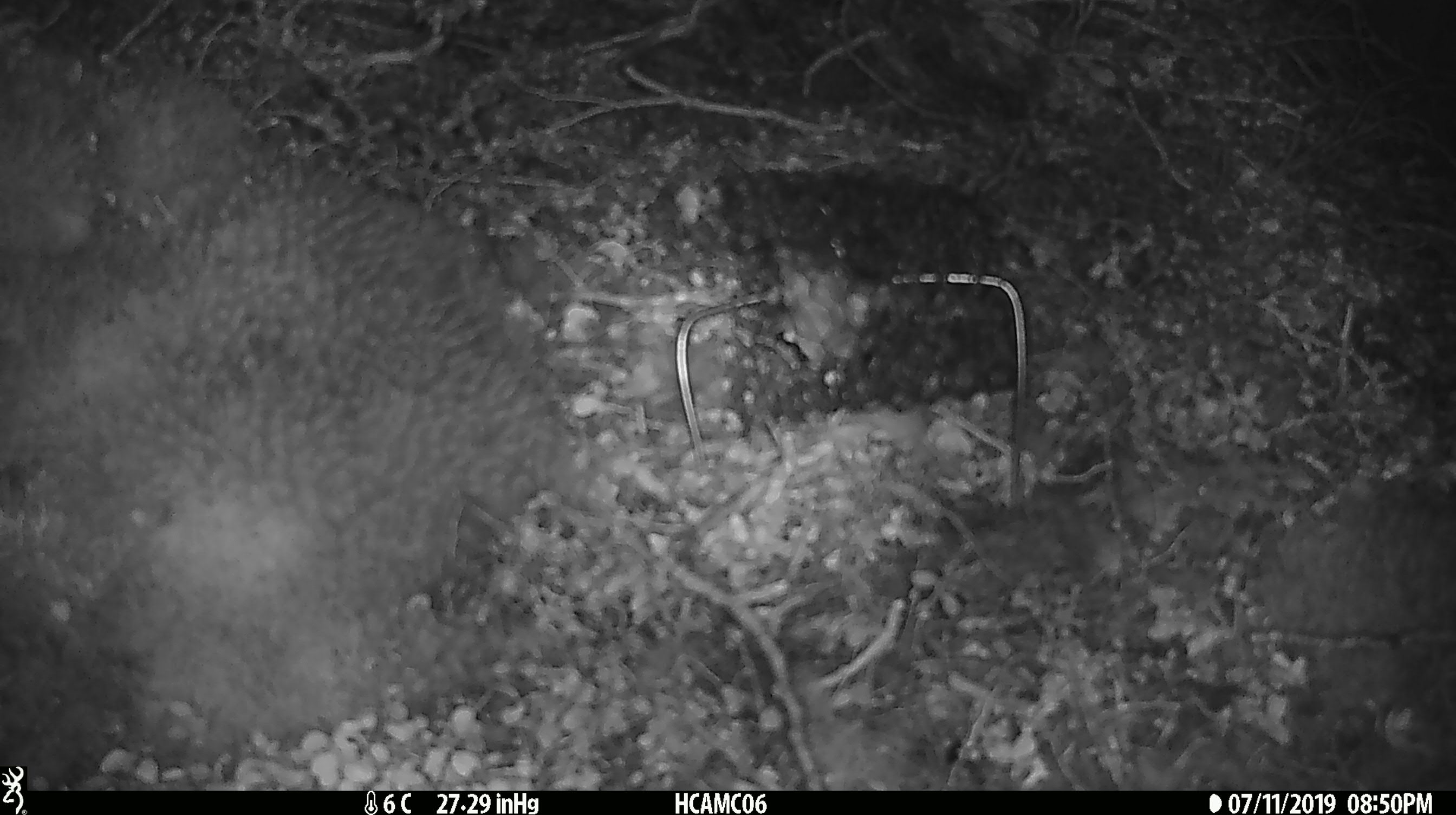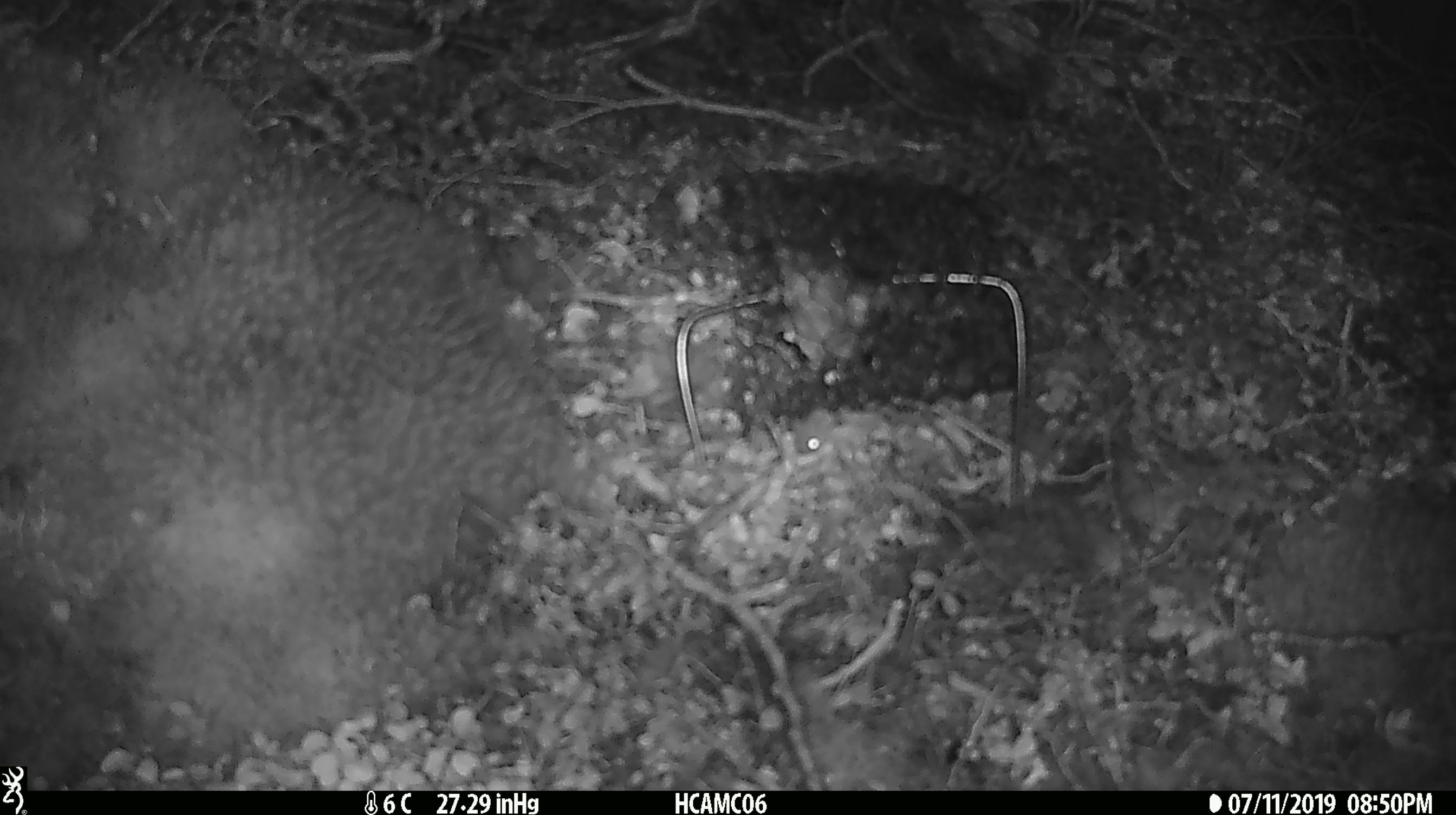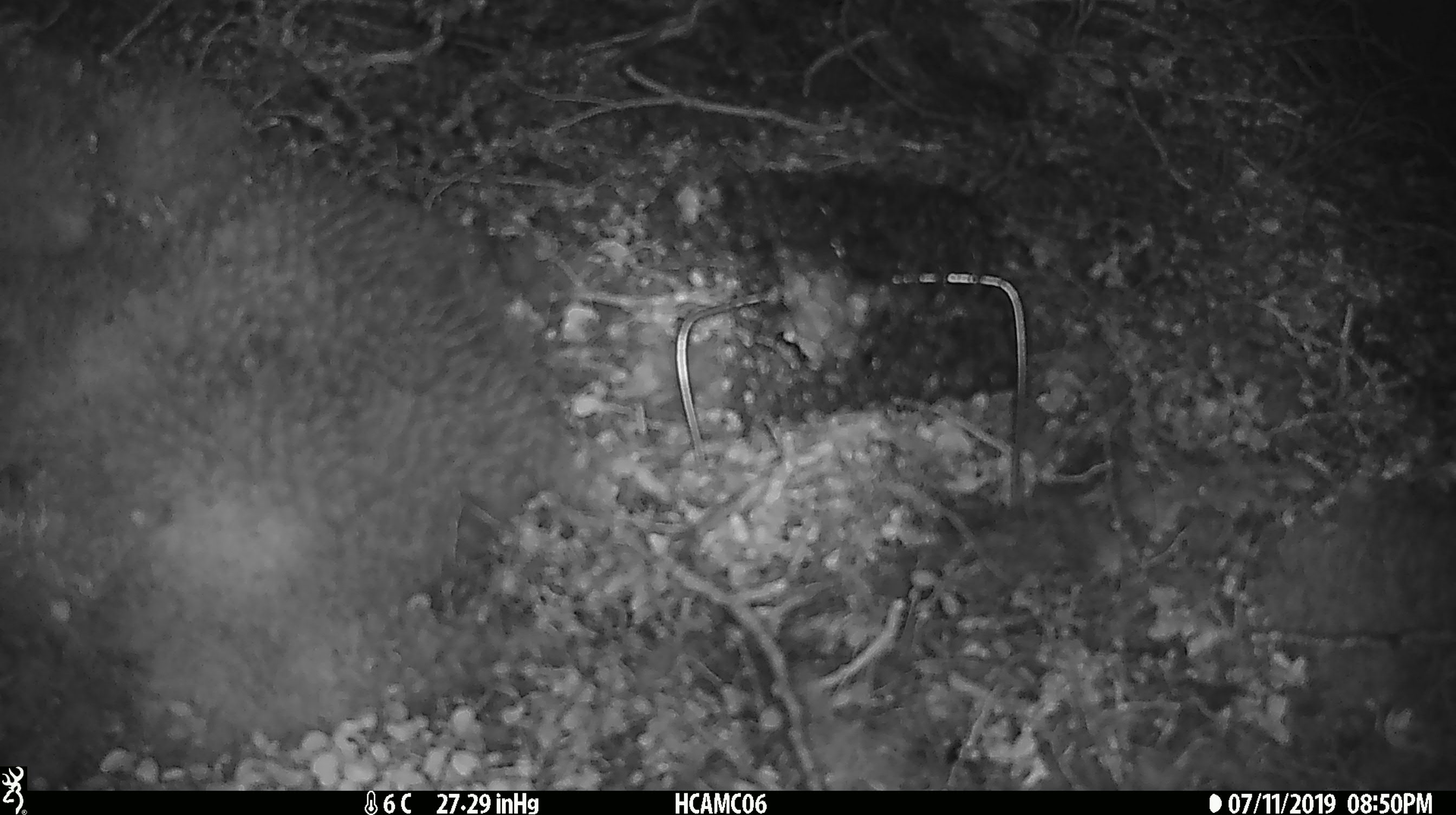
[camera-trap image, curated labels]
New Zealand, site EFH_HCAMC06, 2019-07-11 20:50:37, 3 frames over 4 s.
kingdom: Animalia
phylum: Chordata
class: Mammalia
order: Rodentia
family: Muridae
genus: Mus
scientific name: Mus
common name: mouse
Mouse (Mus).